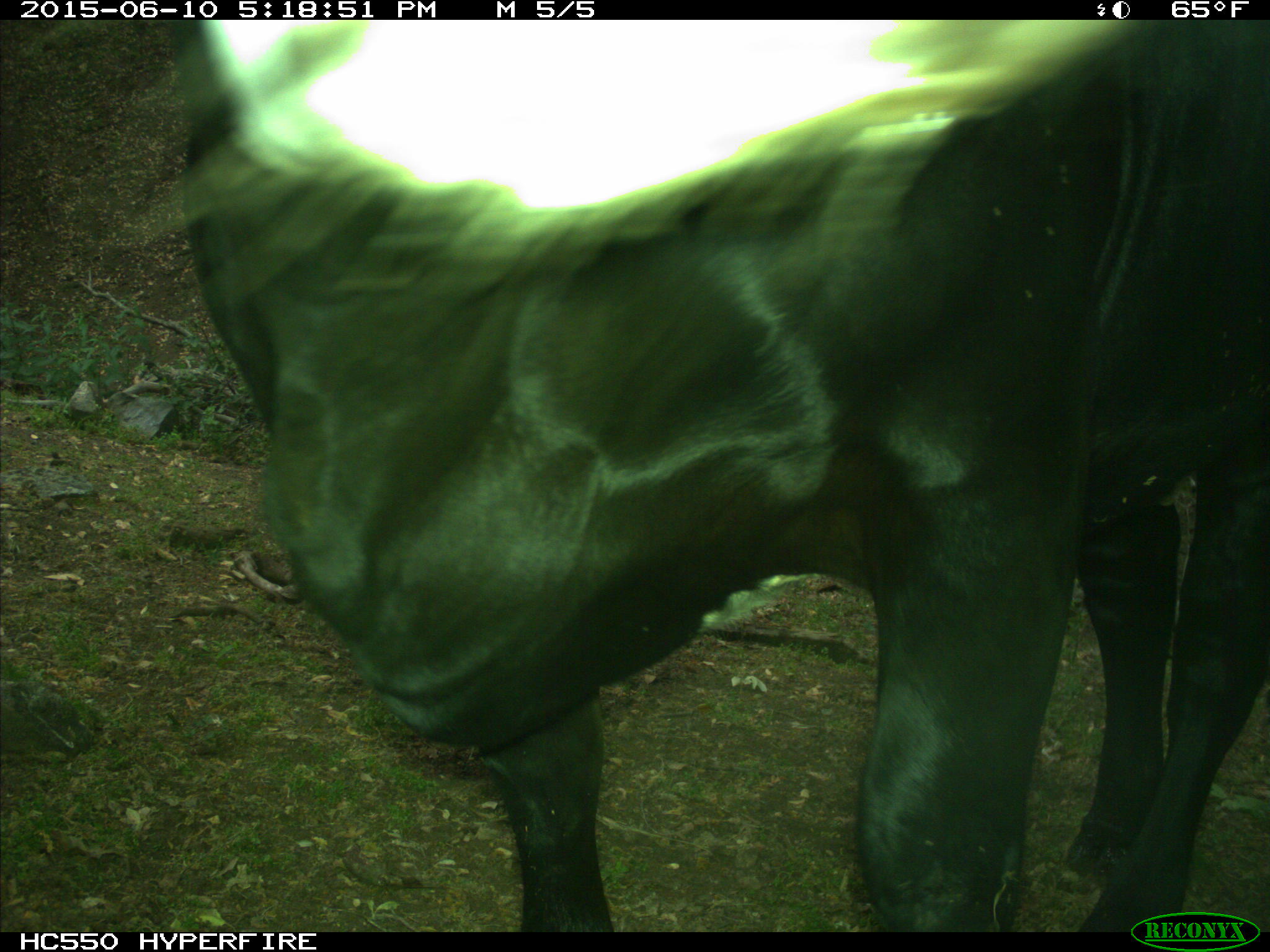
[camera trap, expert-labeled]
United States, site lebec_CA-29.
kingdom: Animalia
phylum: Chordata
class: Mammalia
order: Artiodactyla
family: Bovidae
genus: Bos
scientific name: Bos taurus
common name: domestic cow